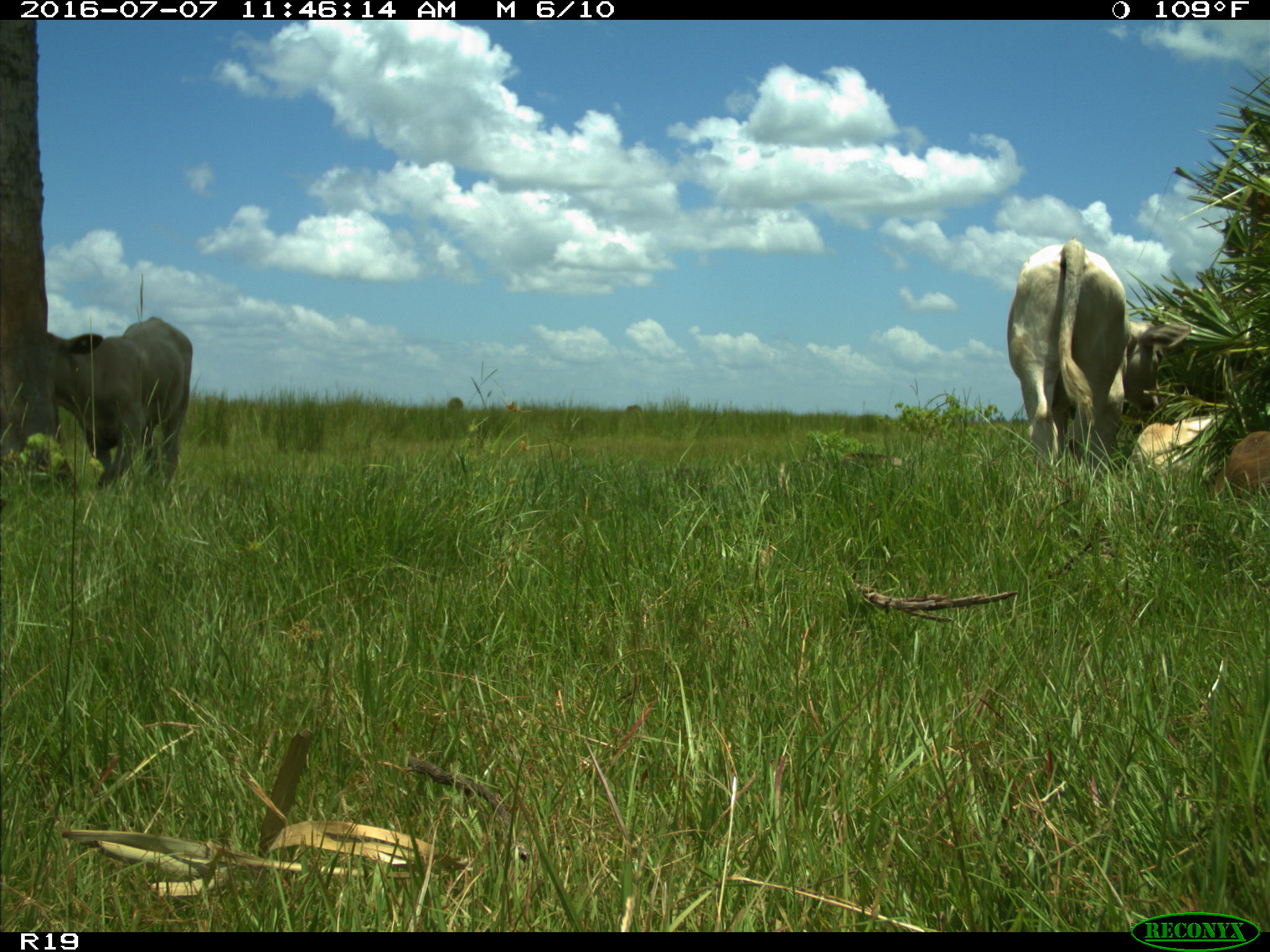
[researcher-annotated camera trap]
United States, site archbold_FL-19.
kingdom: Animalia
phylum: Chordata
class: Mammalia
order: Artiodactyla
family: Bovidae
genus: Bos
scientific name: Bos taurus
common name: domestic cow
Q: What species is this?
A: Bos taurus (domestic cow).